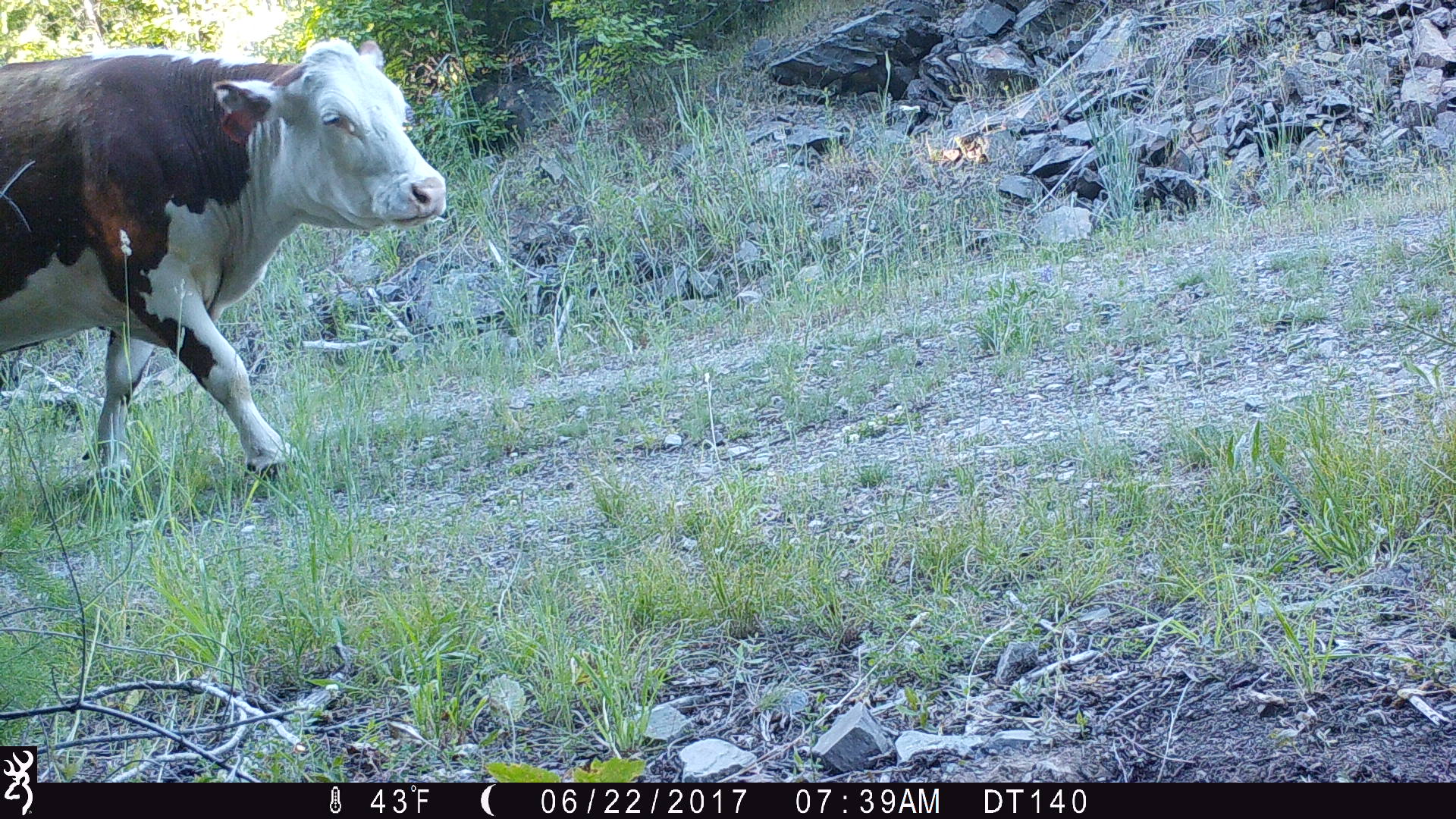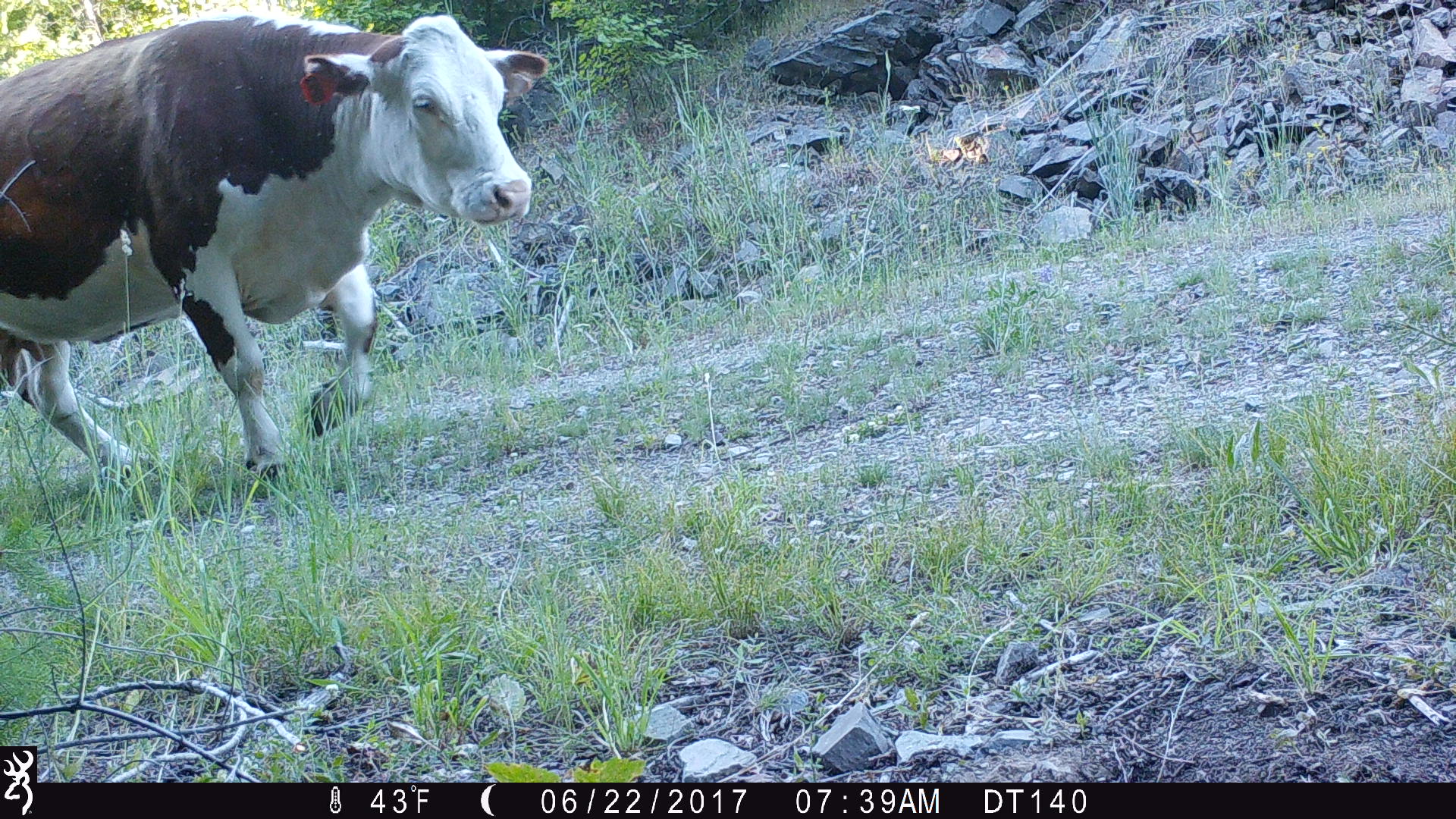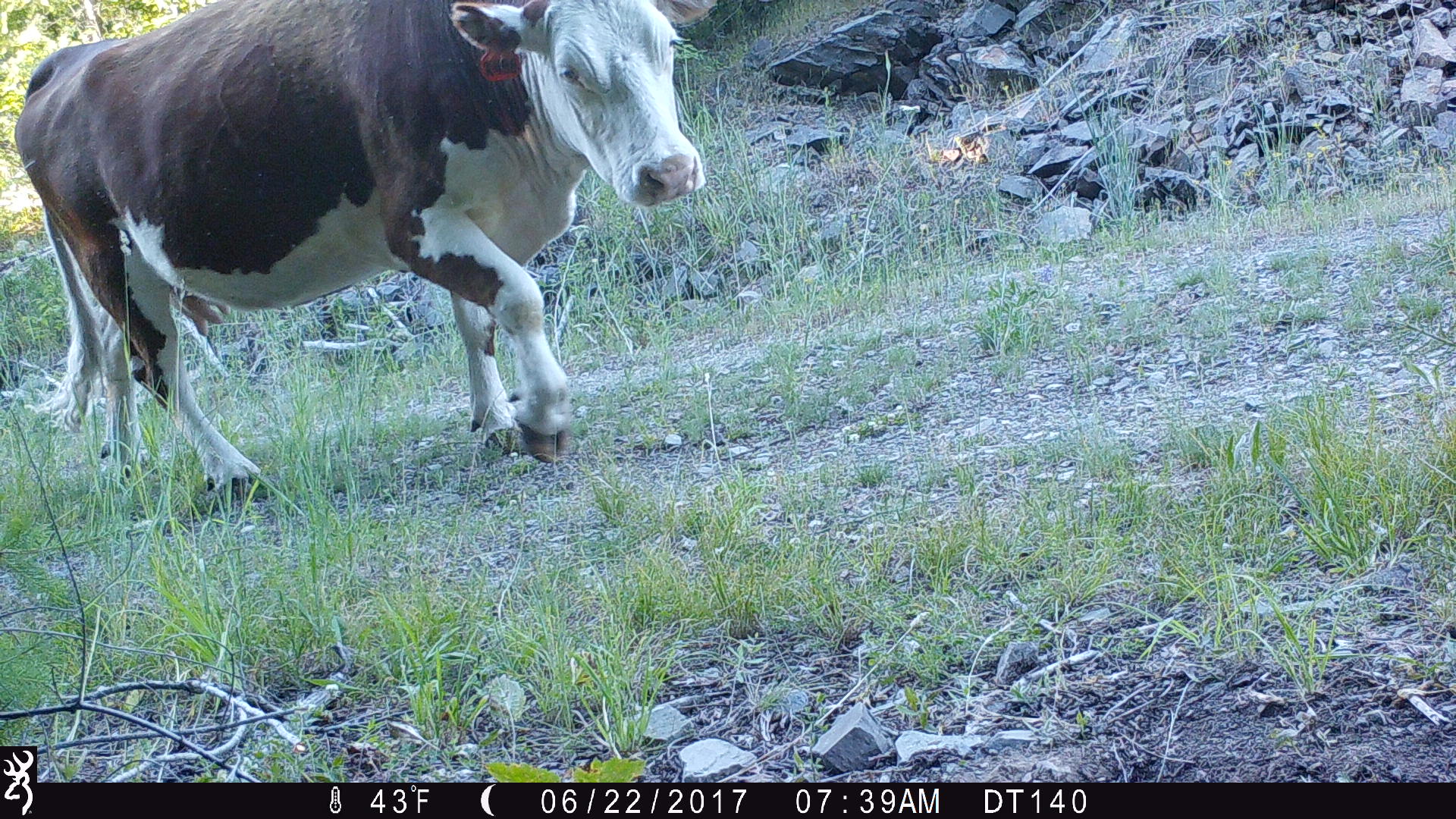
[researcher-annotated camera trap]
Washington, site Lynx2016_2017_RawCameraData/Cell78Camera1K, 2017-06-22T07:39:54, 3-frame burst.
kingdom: Animalia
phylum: Chordata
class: Mammalia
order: Artiodactyla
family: Bovidae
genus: Bos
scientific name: Bos taurus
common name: domestic cattle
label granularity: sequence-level